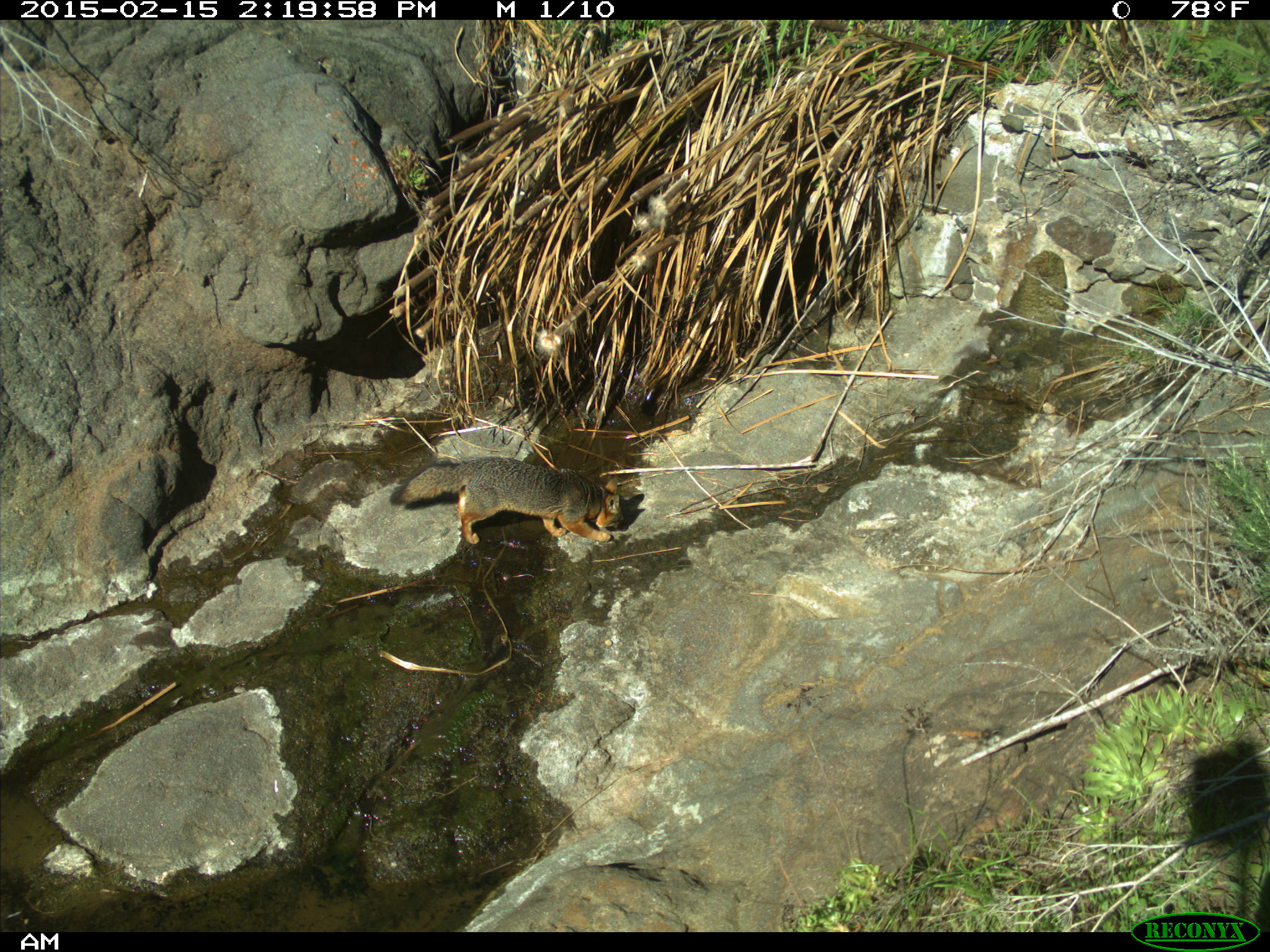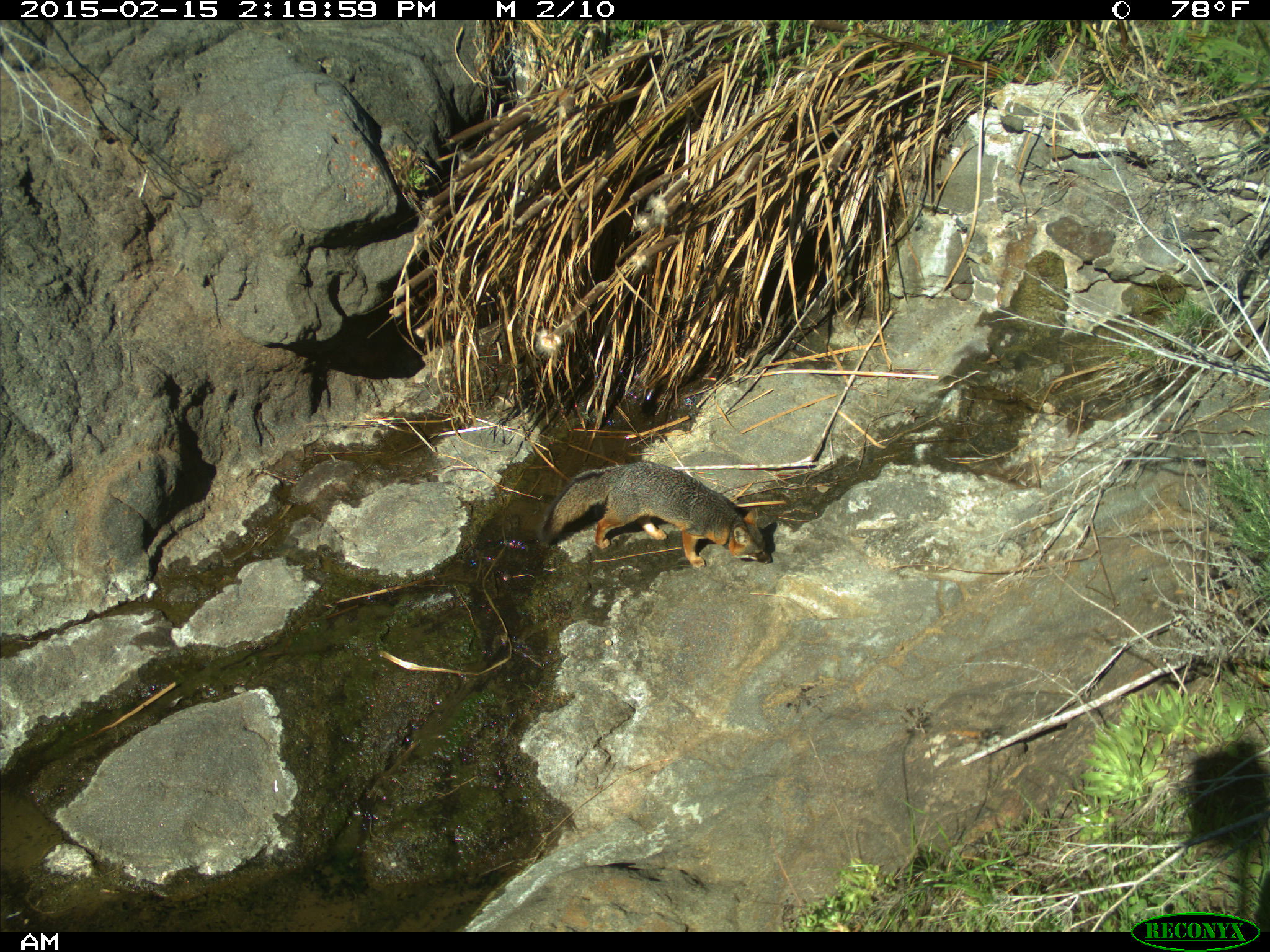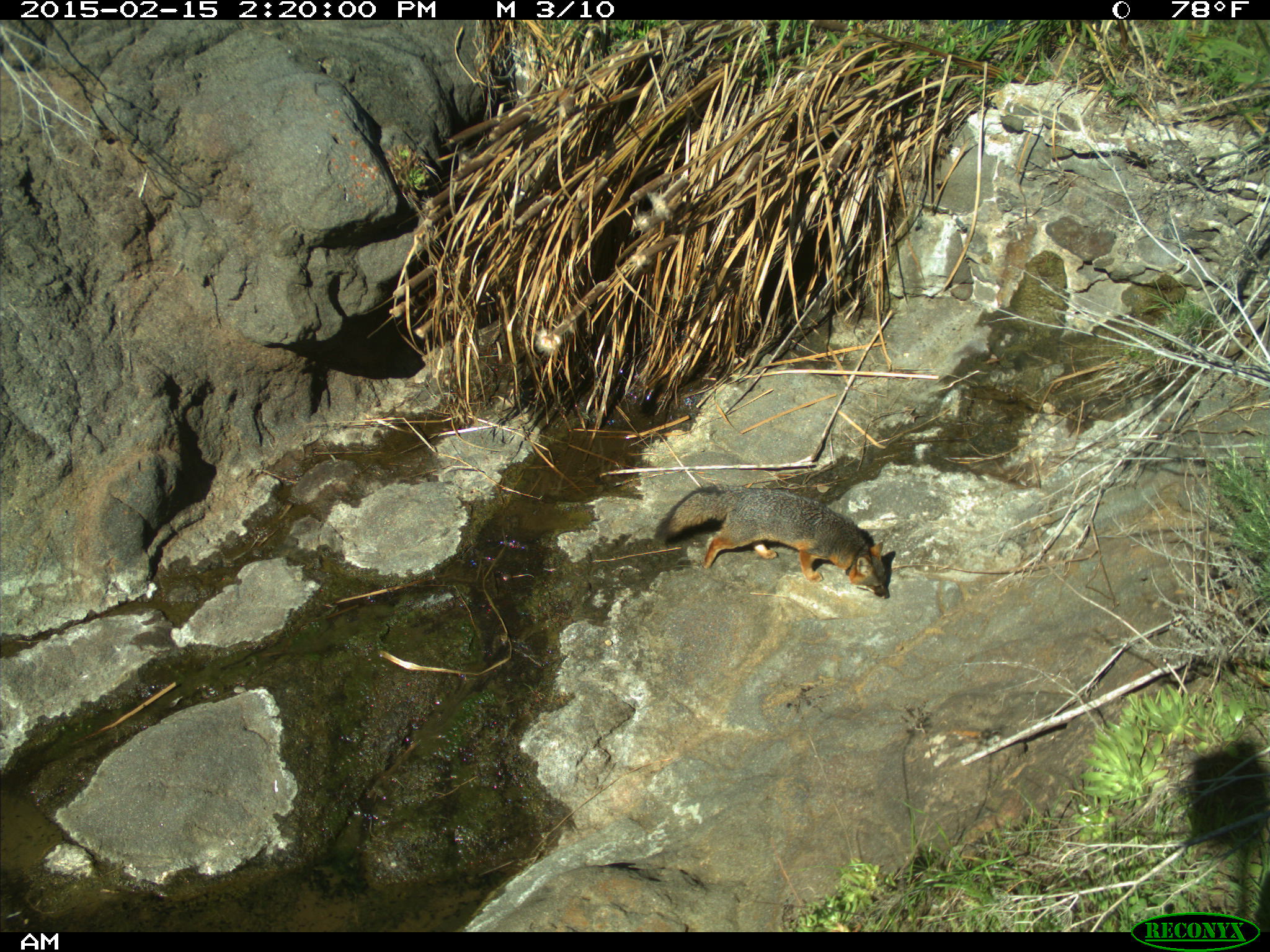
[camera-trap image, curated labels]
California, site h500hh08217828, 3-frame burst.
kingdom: Animalia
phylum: Chordata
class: Mammalia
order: Carnivora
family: Canidae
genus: Urocyon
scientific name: Urocyon littoralis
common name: island fox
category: fox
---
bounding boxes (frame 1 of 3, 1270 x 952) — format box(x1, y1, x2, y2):
fox: box(392, 455, 626, 542)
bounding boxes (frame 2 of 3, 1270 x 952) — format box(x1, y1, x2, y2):
fox: box(538, 460, 771, 566)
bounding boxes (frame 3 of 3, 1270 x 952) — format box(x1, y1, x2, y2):
fox: box(652, 485, 896, 599)